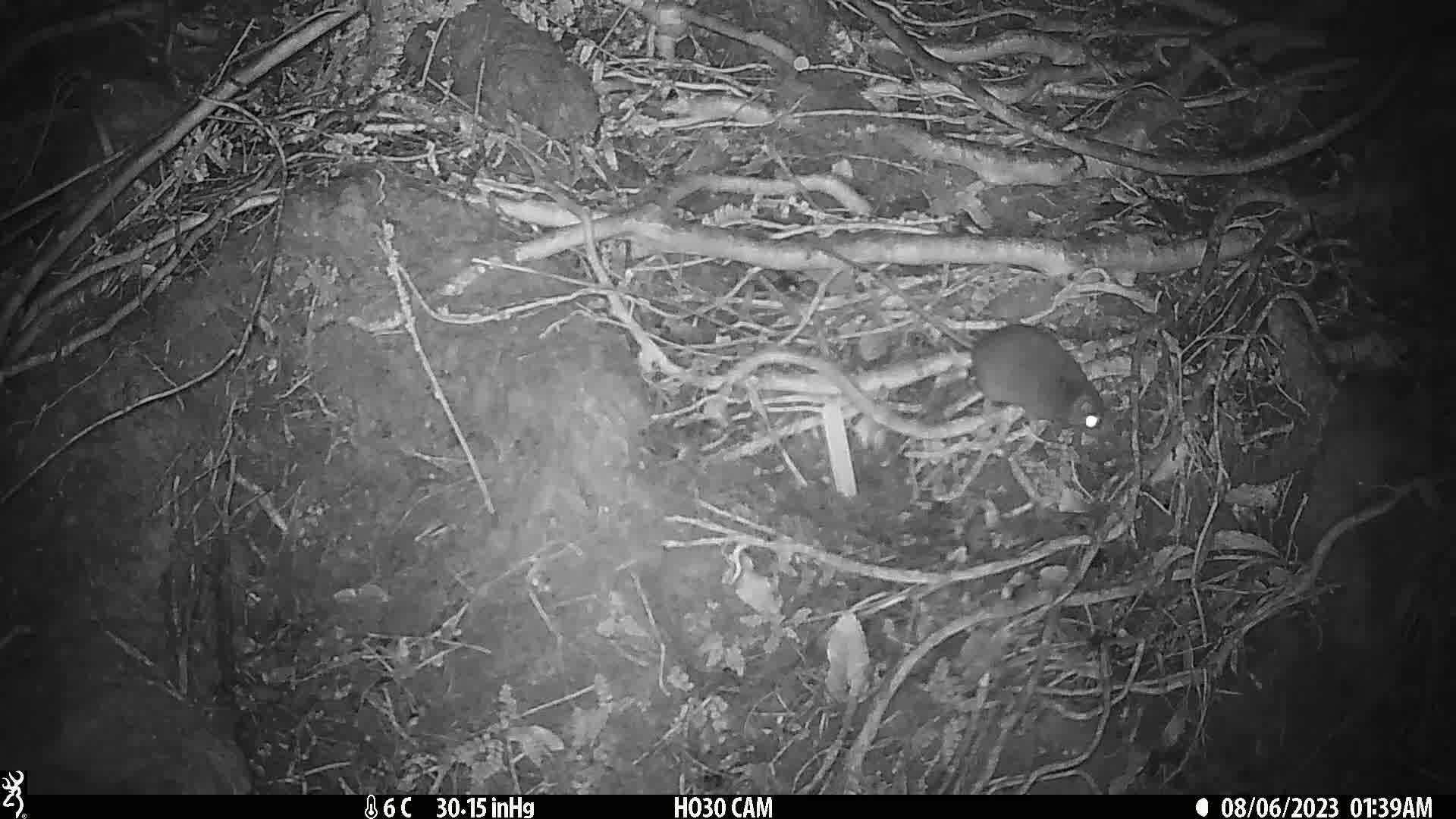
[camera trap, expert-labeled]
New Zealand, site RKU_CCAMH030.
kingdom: Animalia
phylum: Chordata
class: Mammalia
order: Rodentia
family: Muridae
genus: Rattus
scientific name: Rattus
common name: rat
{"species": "rat (Rattus)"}